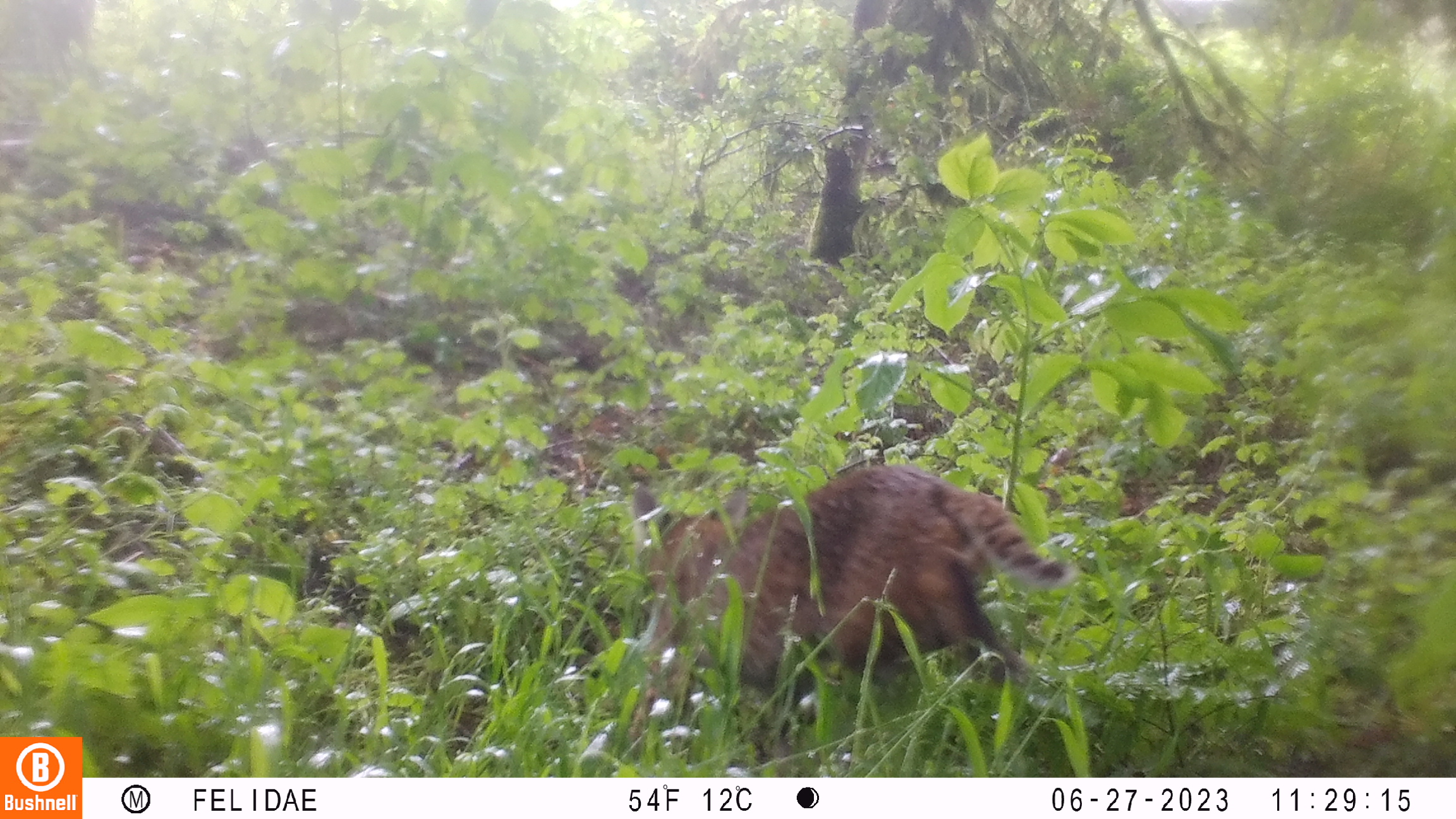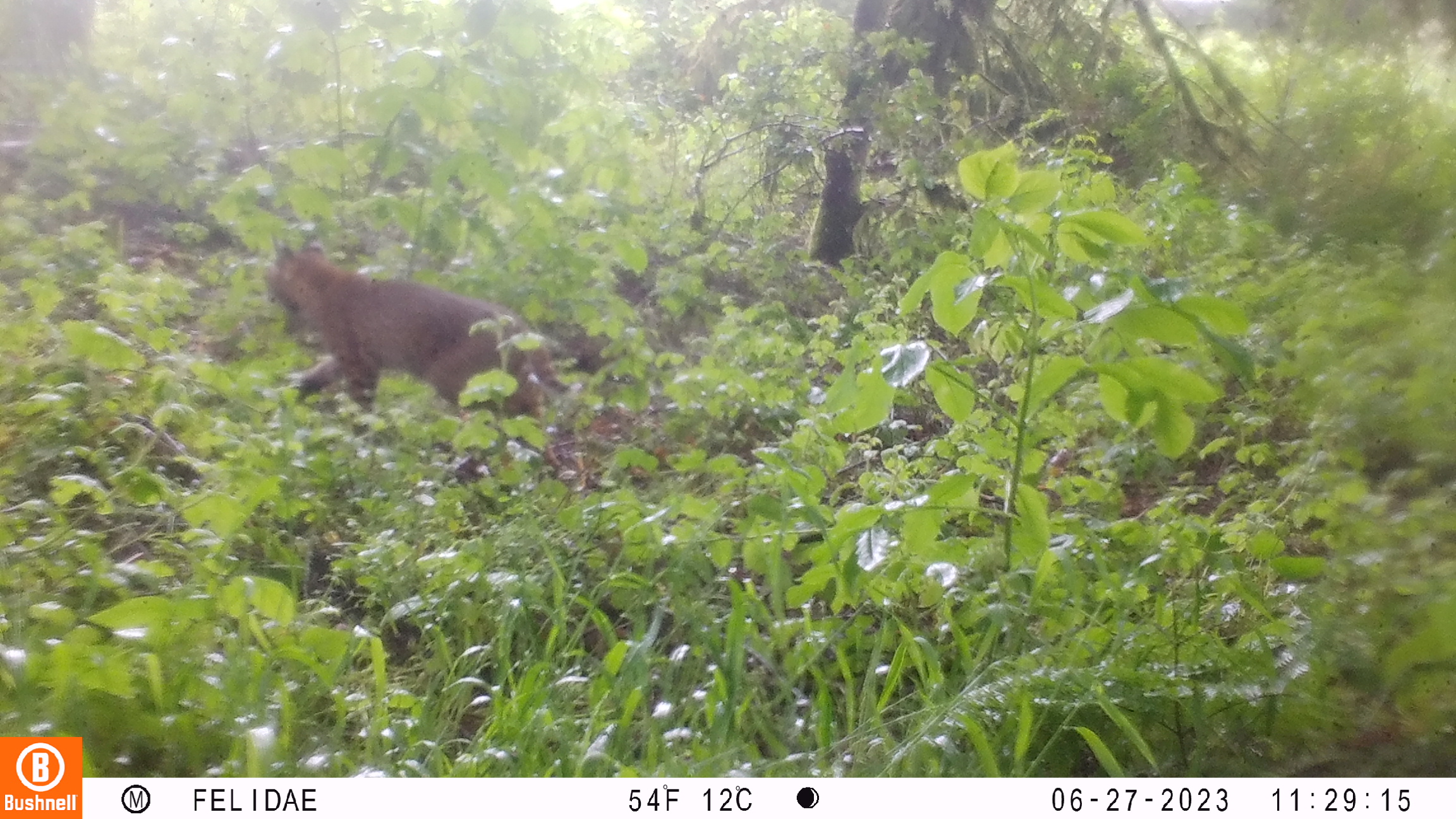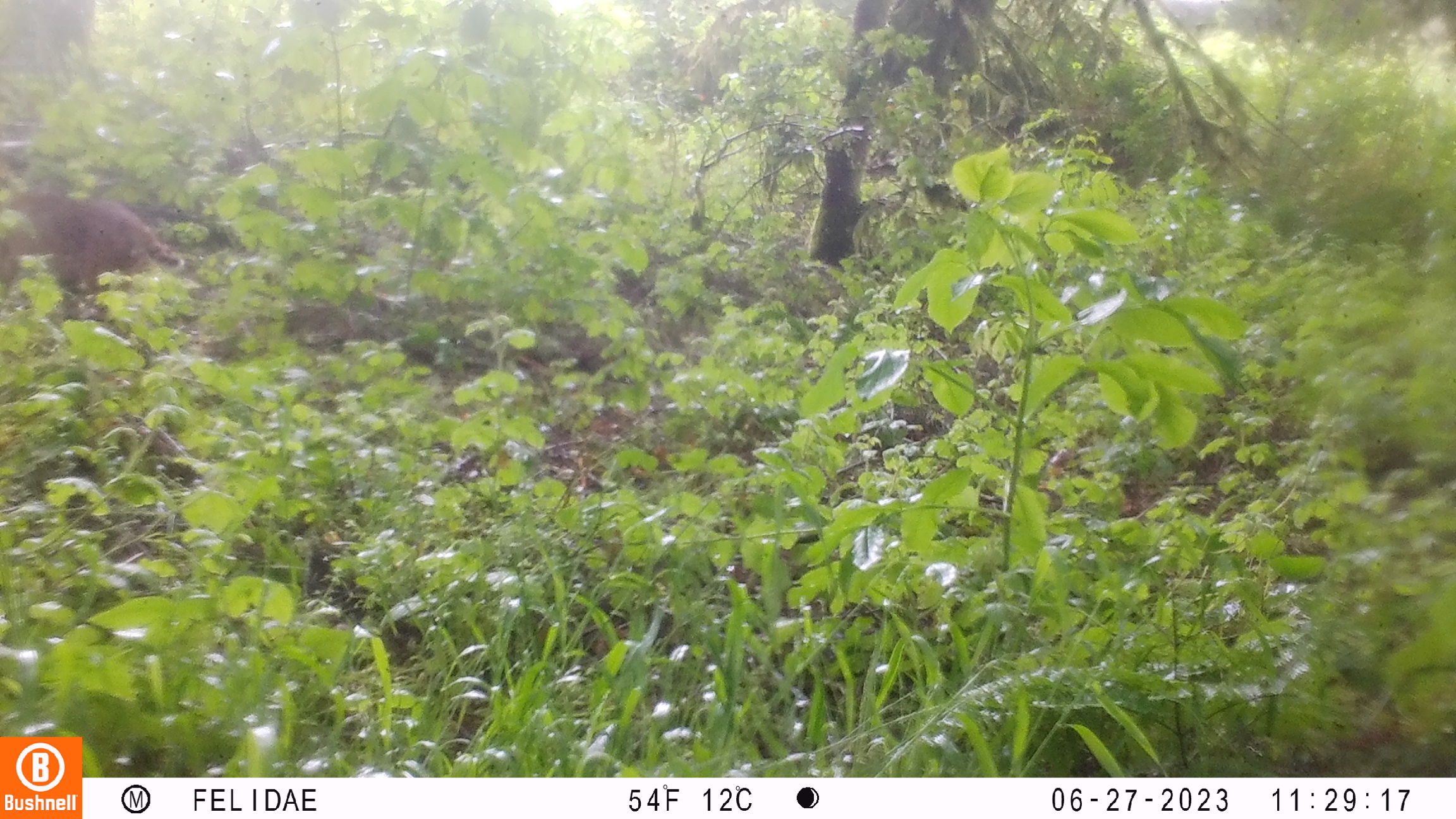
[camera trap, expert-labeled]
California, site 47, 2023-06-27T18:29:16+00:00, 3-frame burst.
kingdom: Animalia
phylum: Chordata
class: Mammalia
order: Carnivora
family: Felidae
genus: Lynx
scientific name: Lynx rufus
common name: bobcat